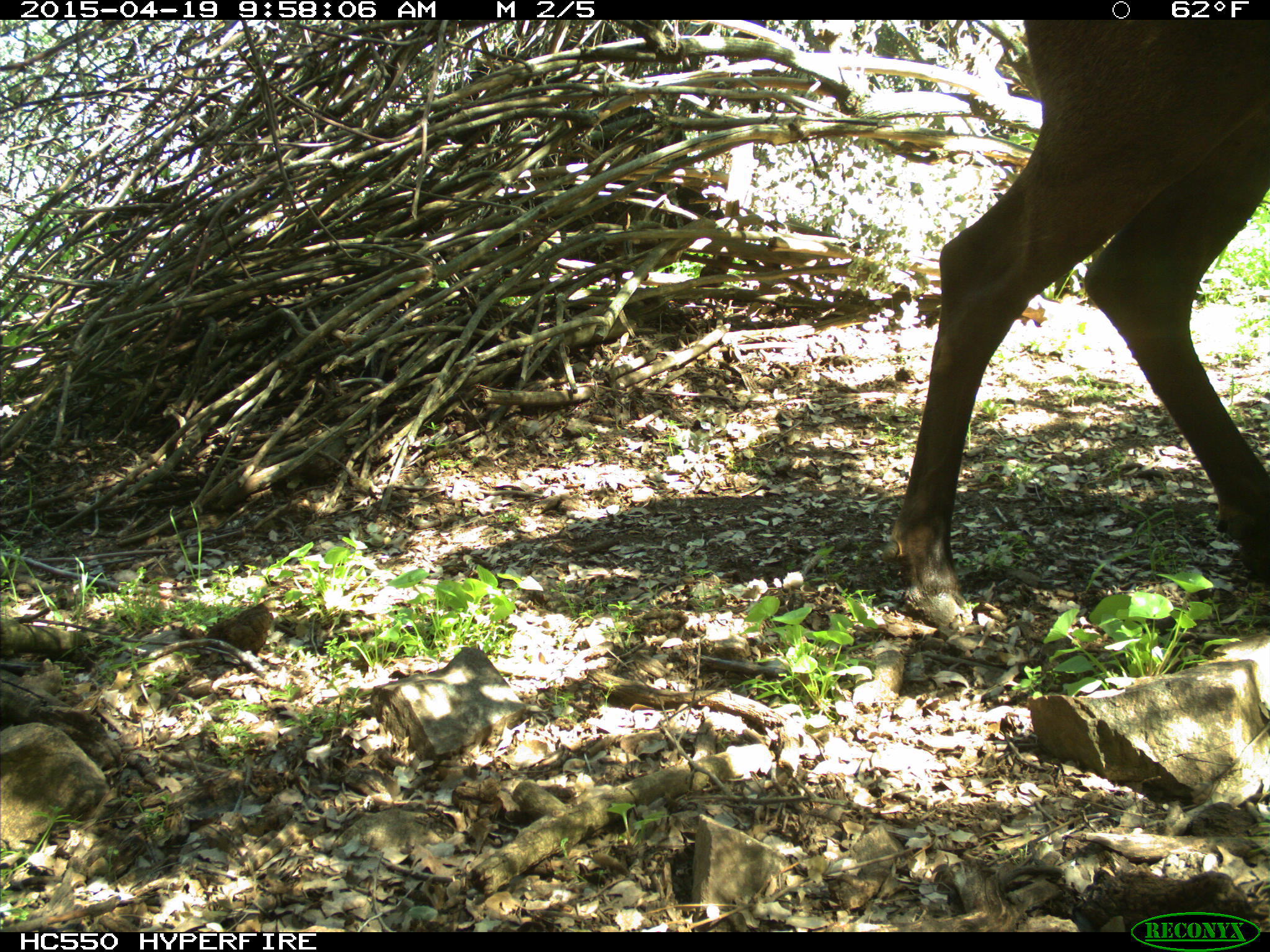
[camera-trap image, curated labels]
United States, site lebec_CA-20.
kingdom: Animalia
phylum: Chordata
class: Mammalia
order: Artiodactyla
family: Cervidae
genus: Cervus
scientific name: Cervus canadensis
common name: elk